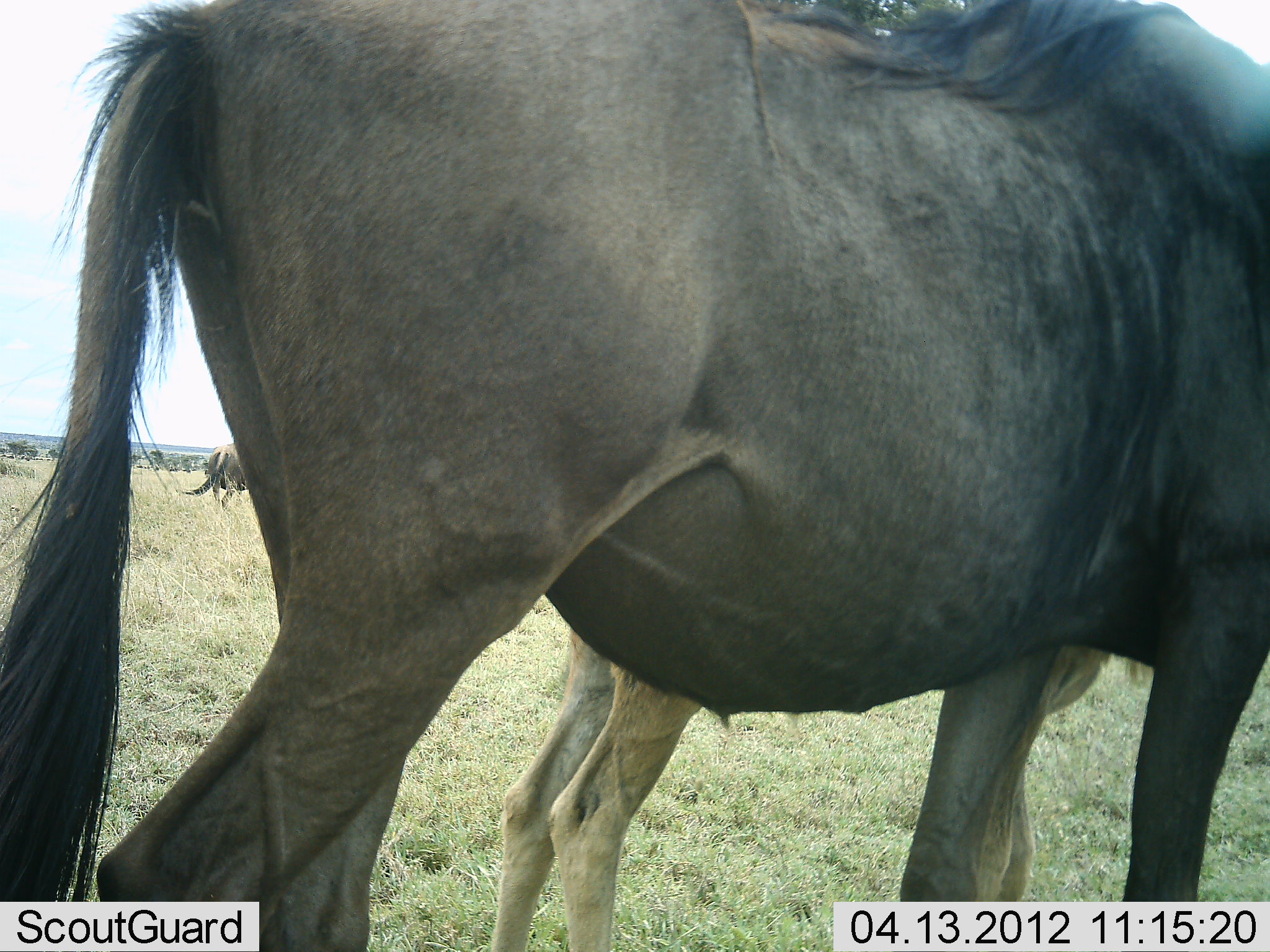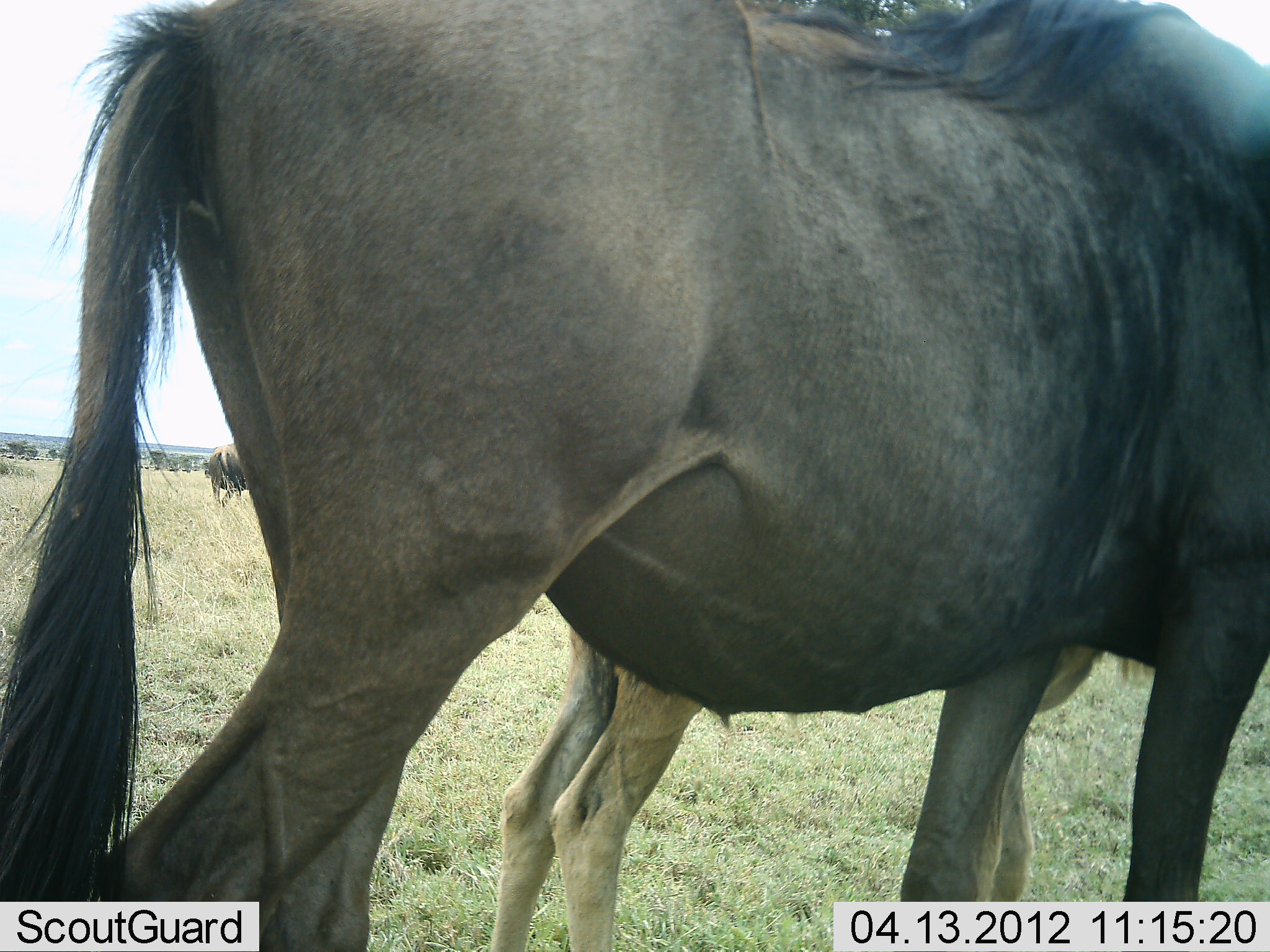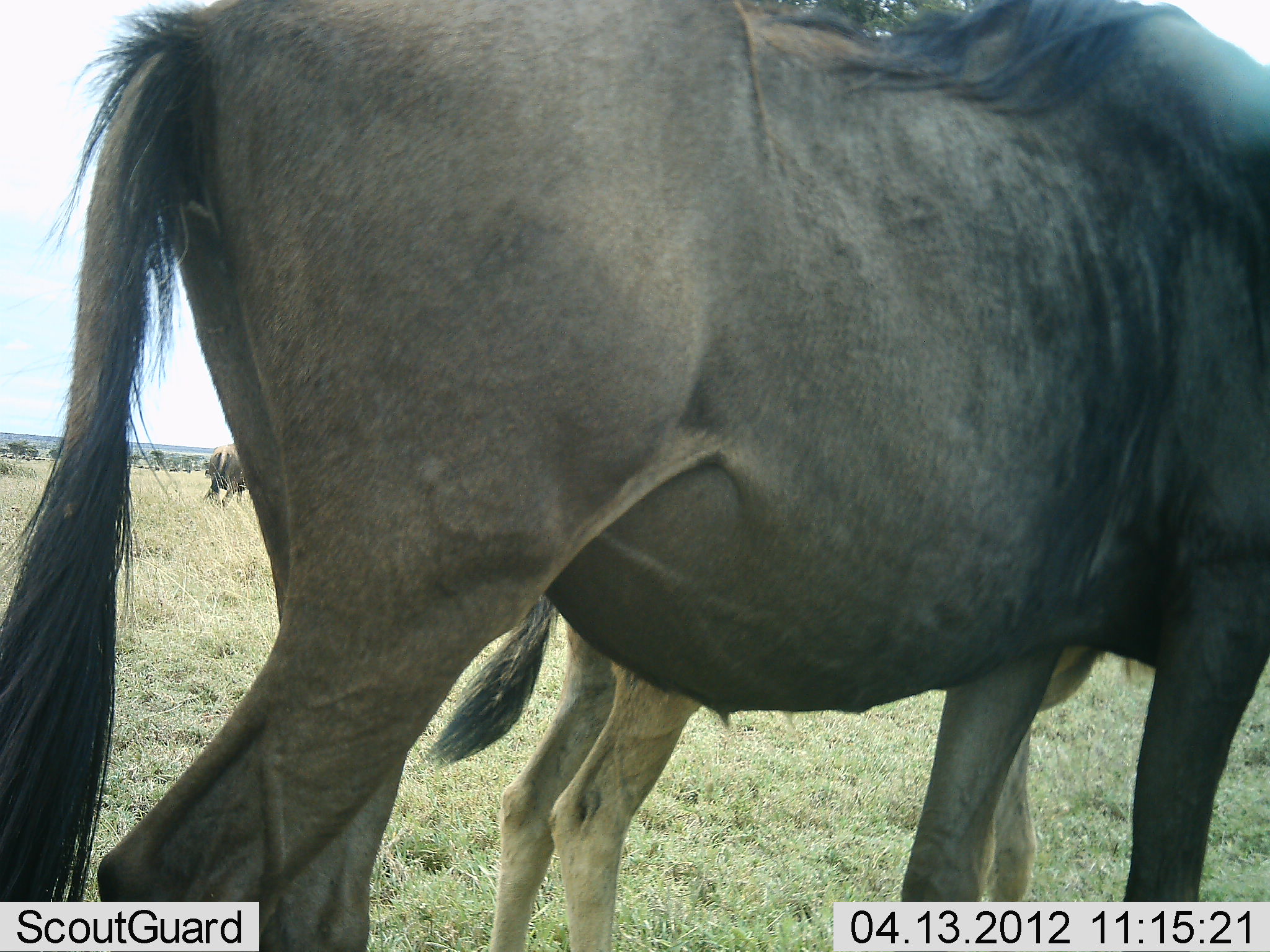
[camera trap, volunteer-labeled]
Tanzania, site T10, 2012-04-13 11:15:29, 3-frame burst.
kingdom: Animalia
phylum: Chordata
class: Mammalia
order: Artiodactyla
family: Bovidae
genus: Connochaetes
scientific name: Connochaetes taurinus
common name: blue wildebeest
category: wildebeest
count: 3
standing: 94%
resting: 6%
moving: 0%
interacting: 0%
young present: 67%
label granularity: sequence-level